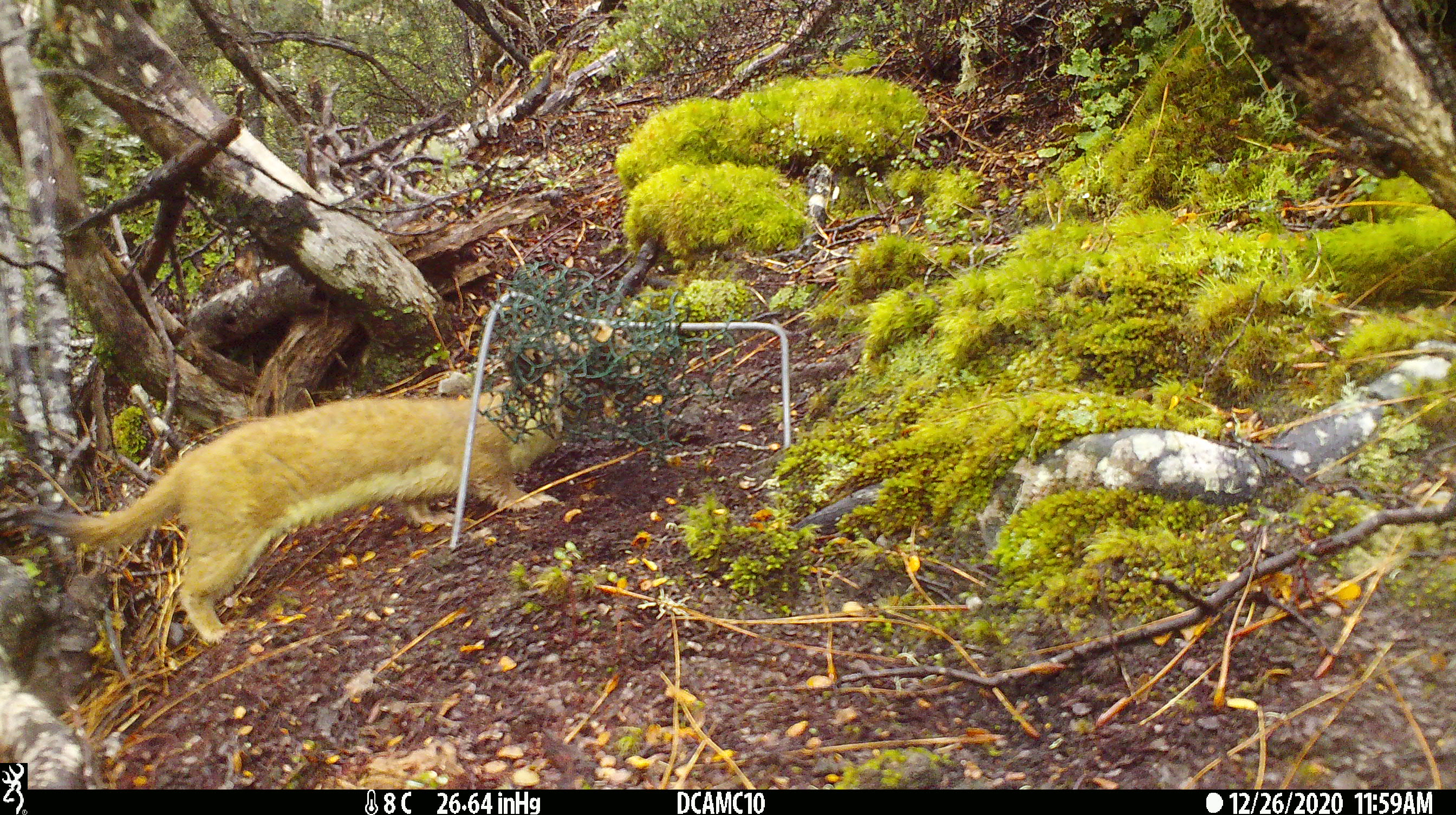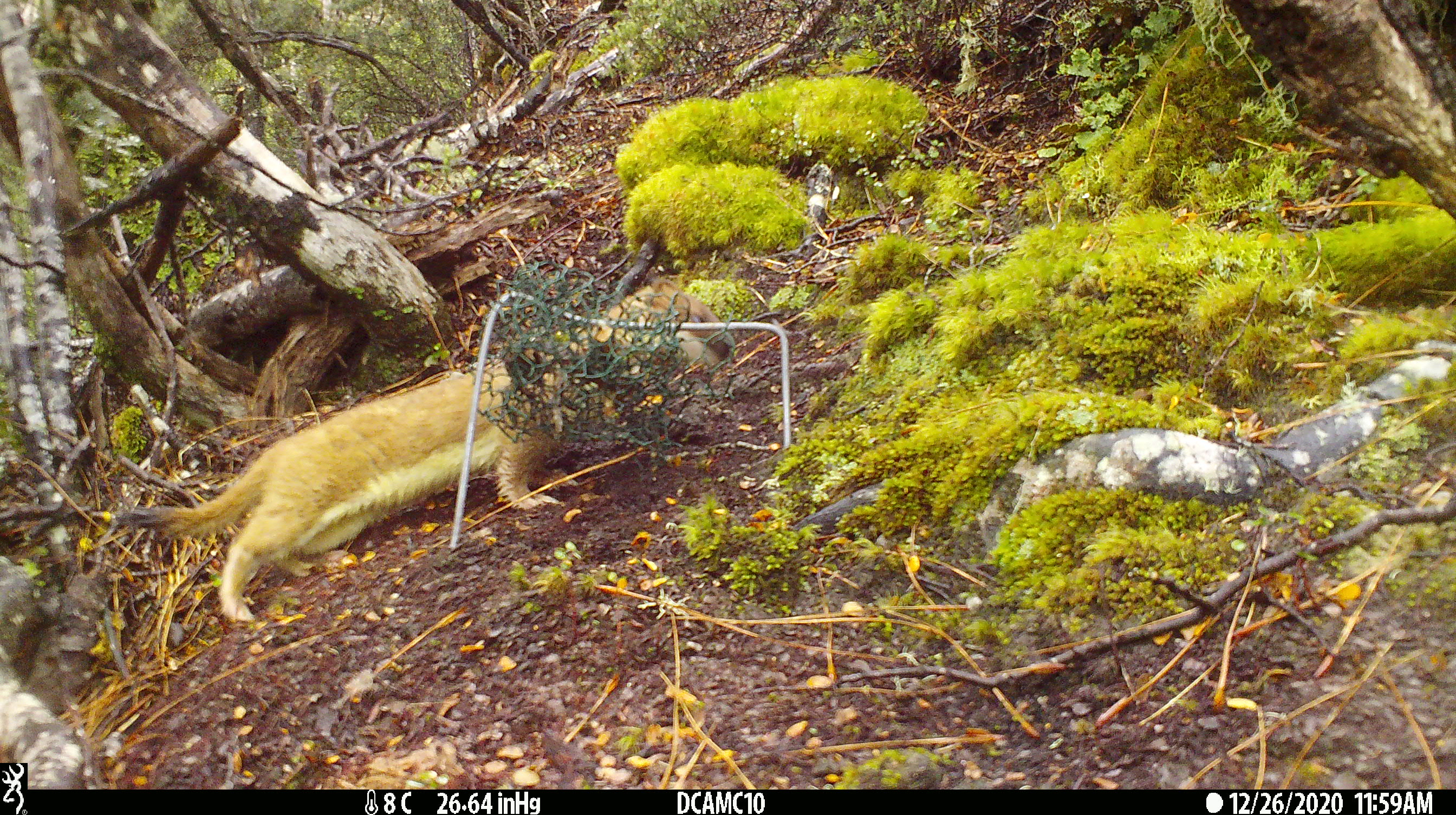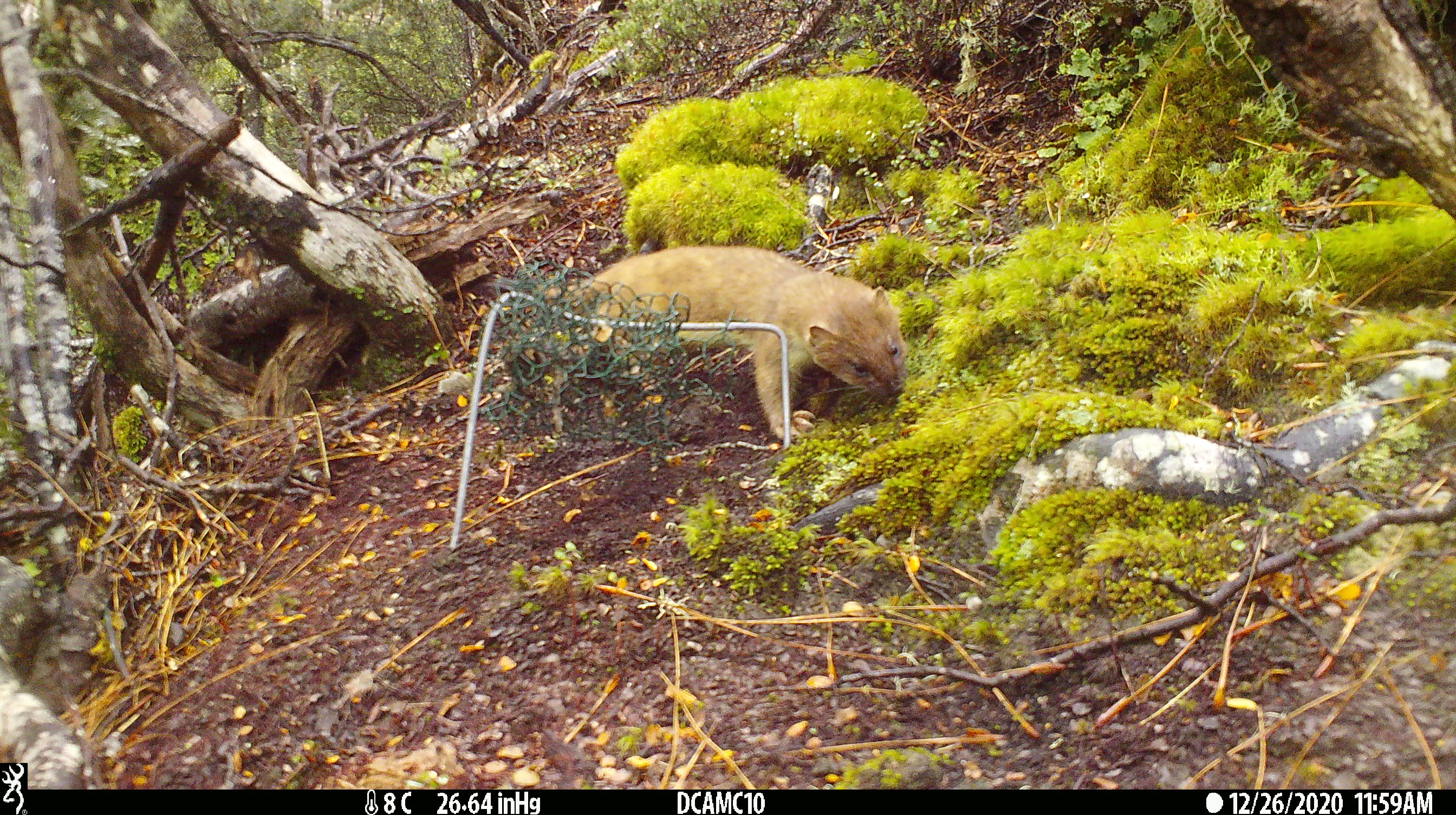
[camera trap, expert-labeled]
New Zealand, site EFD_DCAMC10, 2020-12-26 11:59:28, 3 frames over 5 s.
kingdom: Animalia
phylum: Chordata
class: Mammalia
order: Carnivora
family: Mustelidae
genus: Mustela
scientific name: Mustela erminea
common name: stoat